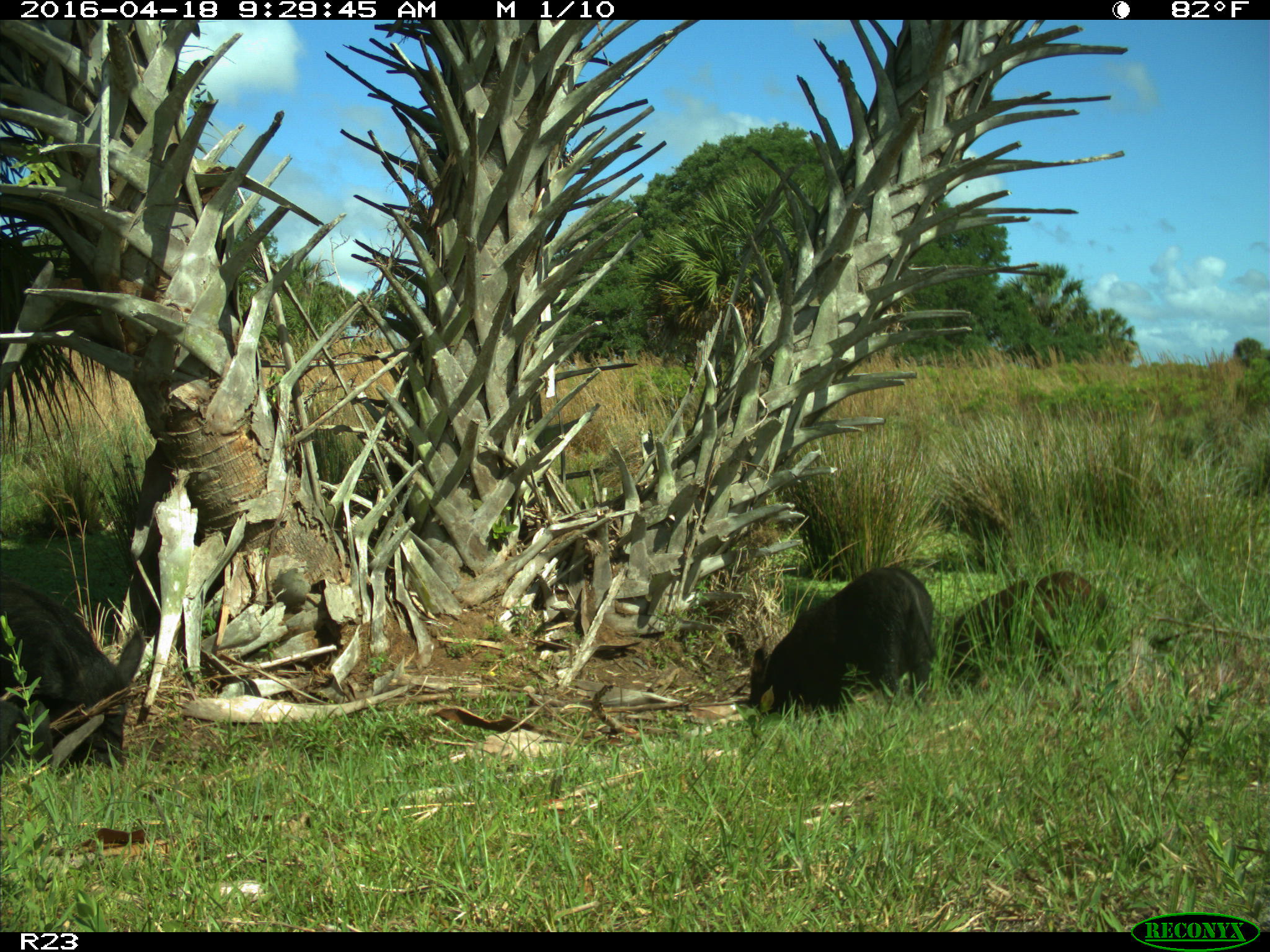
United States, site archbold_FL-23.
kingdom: Animalia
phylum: Chordata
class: Mammalia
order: Artiodactyla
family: Suidae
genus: Sus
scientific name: Sus scrofa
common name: wild boar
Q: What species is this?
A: Sus scrofa (wild boar).